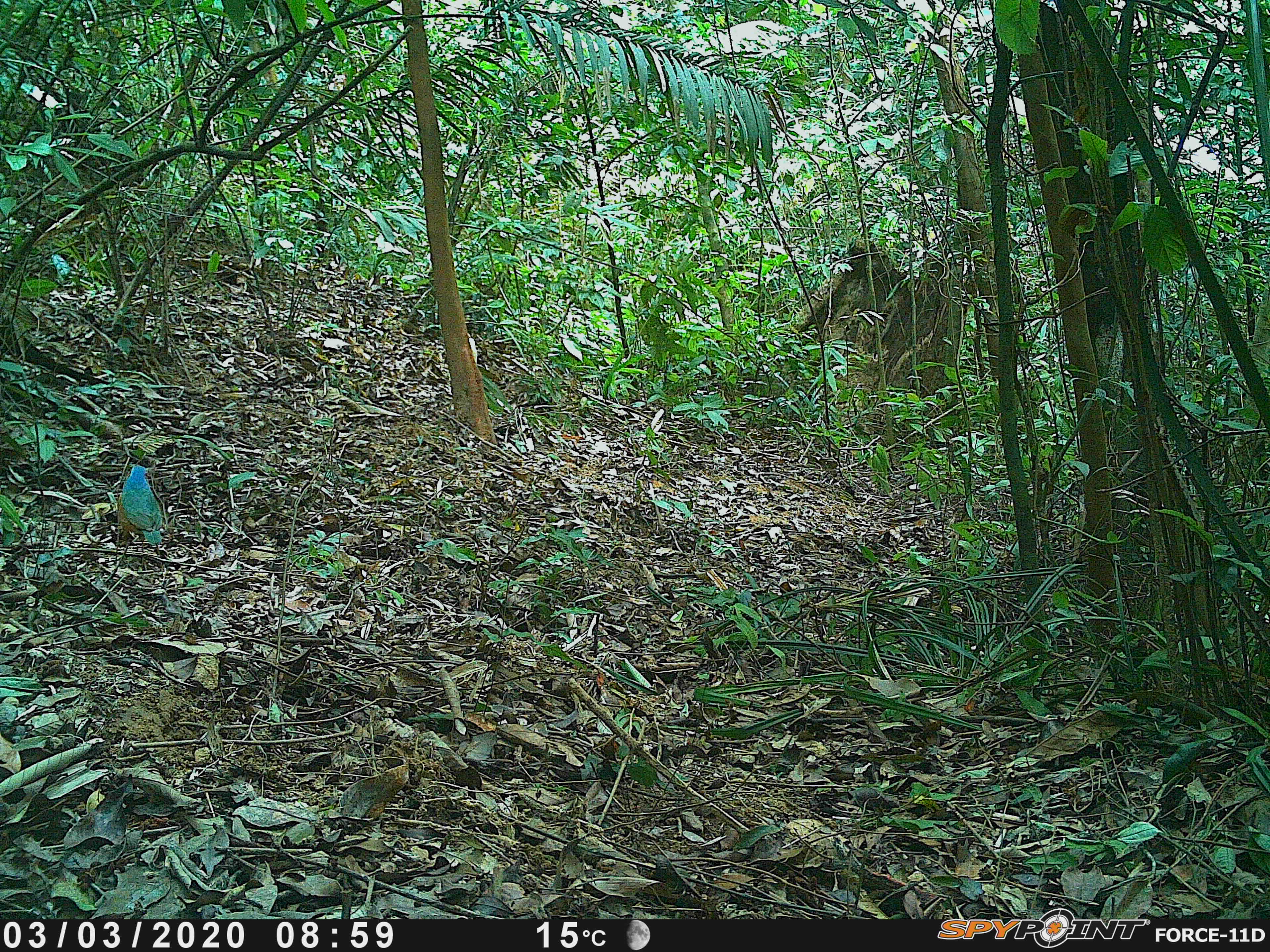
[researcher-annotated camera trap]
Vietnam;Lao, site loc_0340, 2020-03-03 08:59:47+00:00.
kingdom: Animalia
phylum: Chordata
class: Aves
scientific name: Aves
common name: bird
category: unidentified bird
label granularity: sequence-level